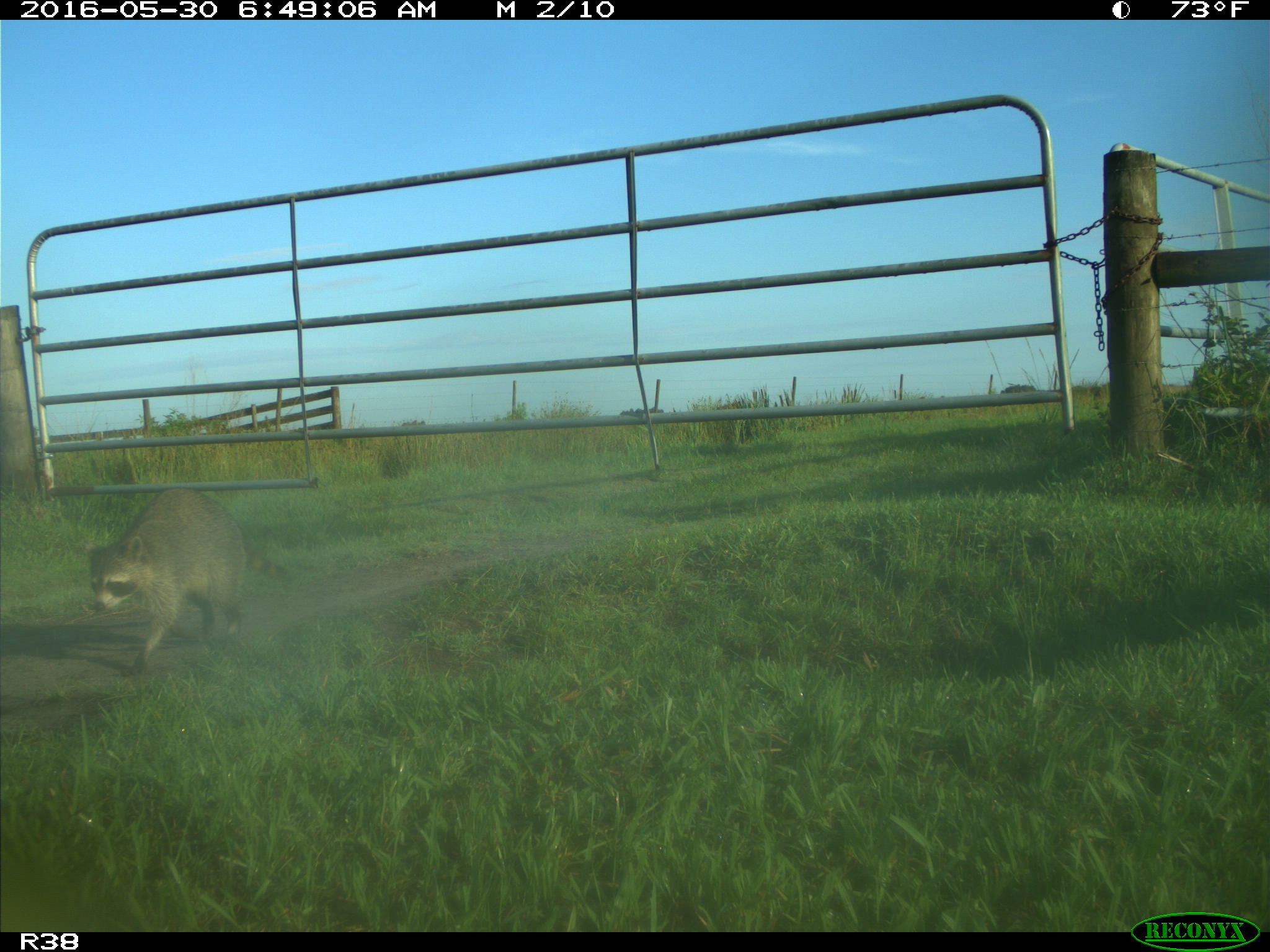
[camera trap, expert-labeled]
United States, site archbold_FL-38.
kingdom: Animalia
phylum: Chordata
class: Mammalia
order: Carnivora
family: Procyonidae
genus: Procyon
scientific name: Procyon lotor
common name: common raccoon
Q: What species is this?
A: Procyon lotor (common raccoon).